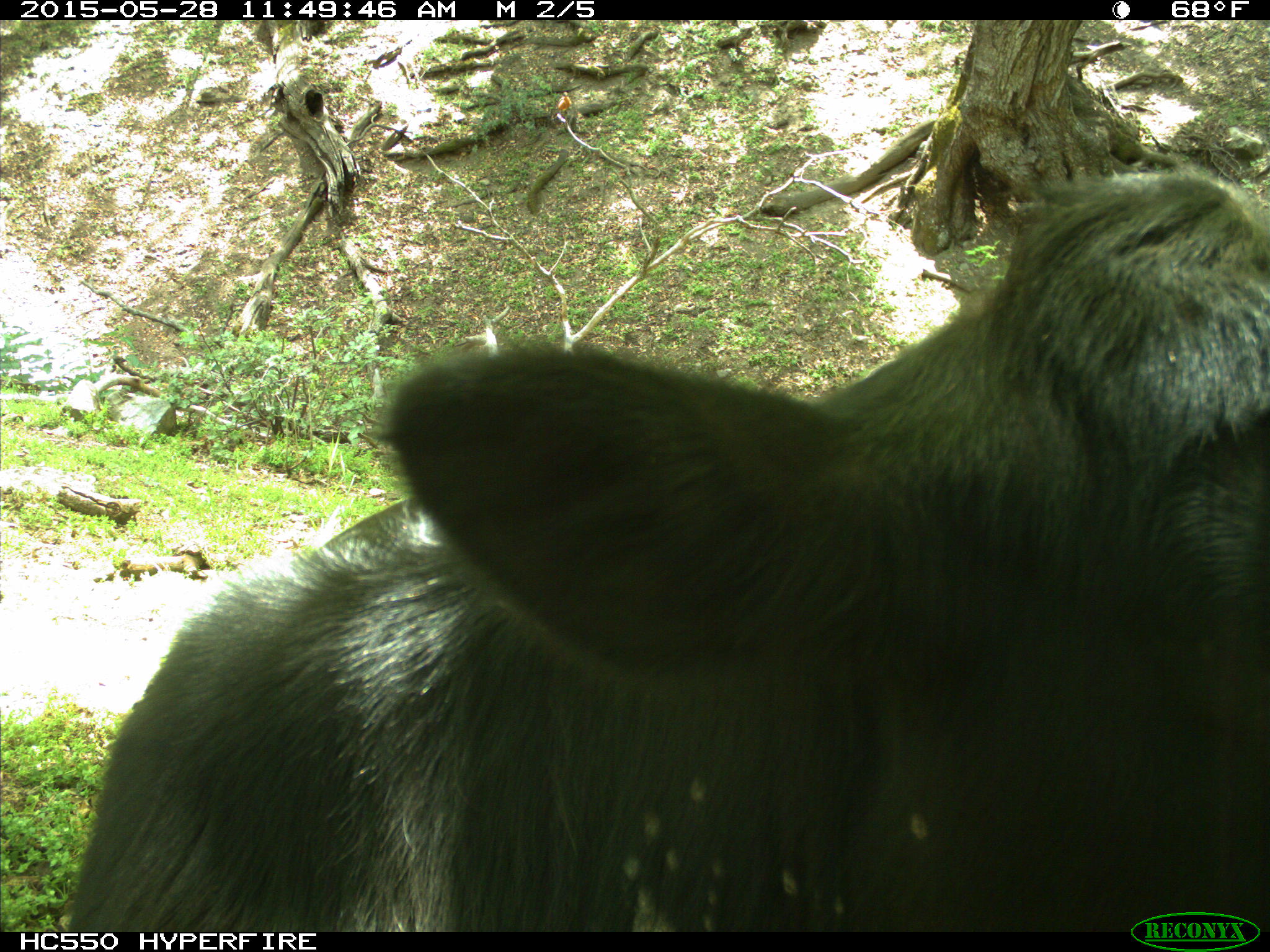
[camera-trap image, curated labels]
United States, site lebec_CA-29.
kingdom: Animalia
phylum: Chordata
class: Mammalia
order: Artiodactyla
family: Bovidae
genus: Bos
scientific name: Bos taurus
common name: domestic cow